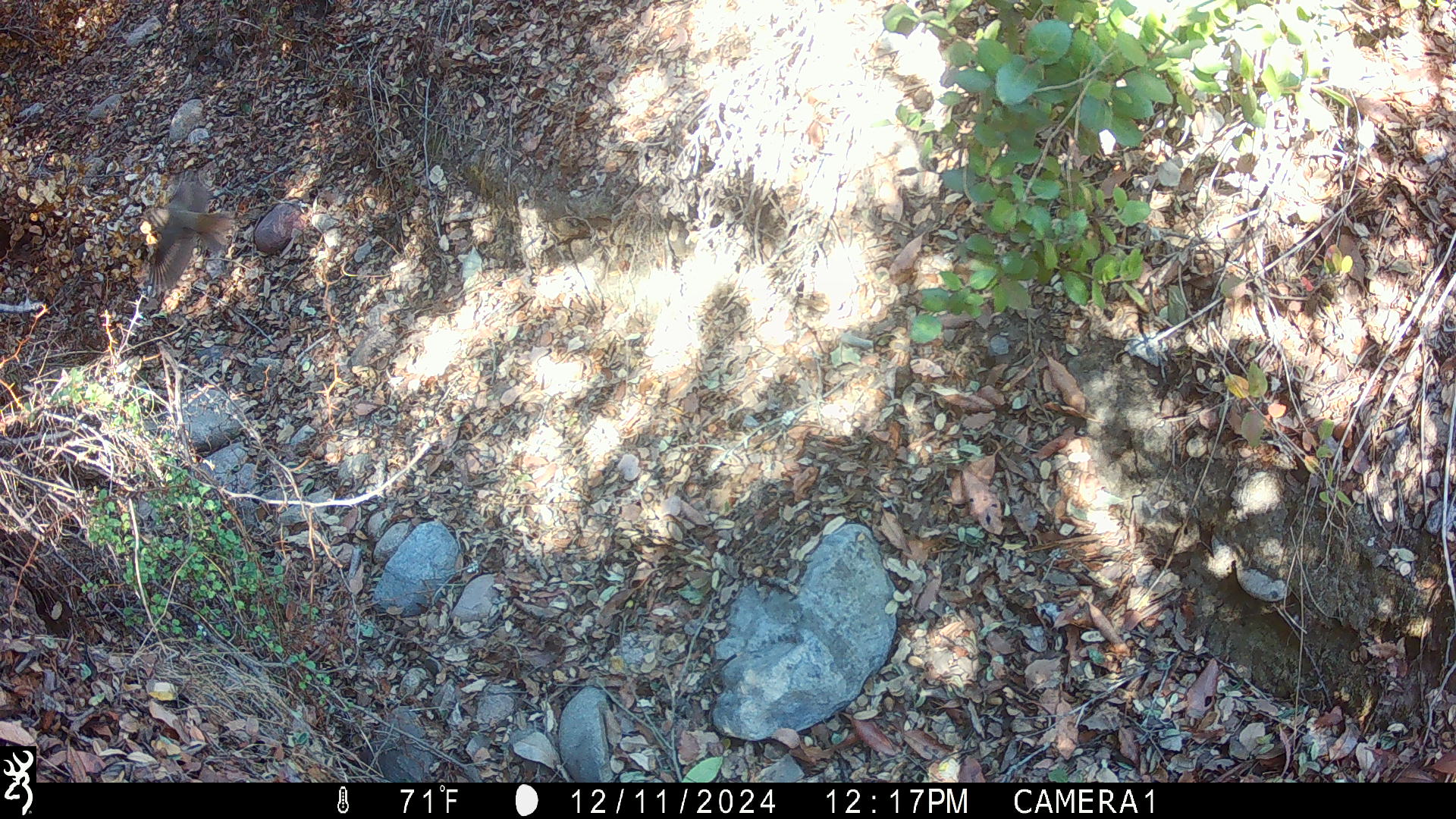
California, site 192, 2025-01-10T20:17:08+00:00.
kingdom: Animalia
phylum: Chordata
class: Aves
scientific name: Aves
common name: bird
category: unknown bird